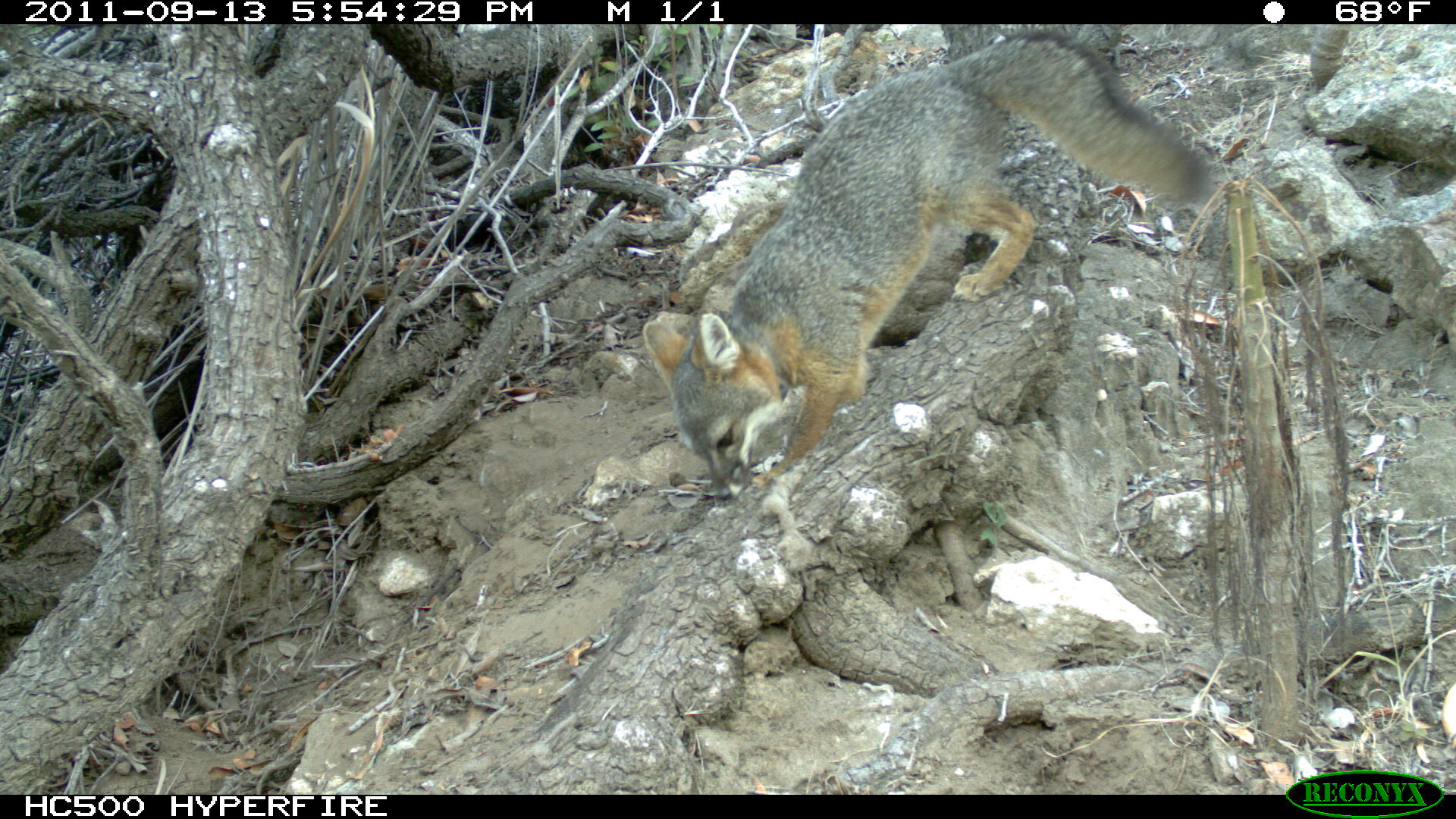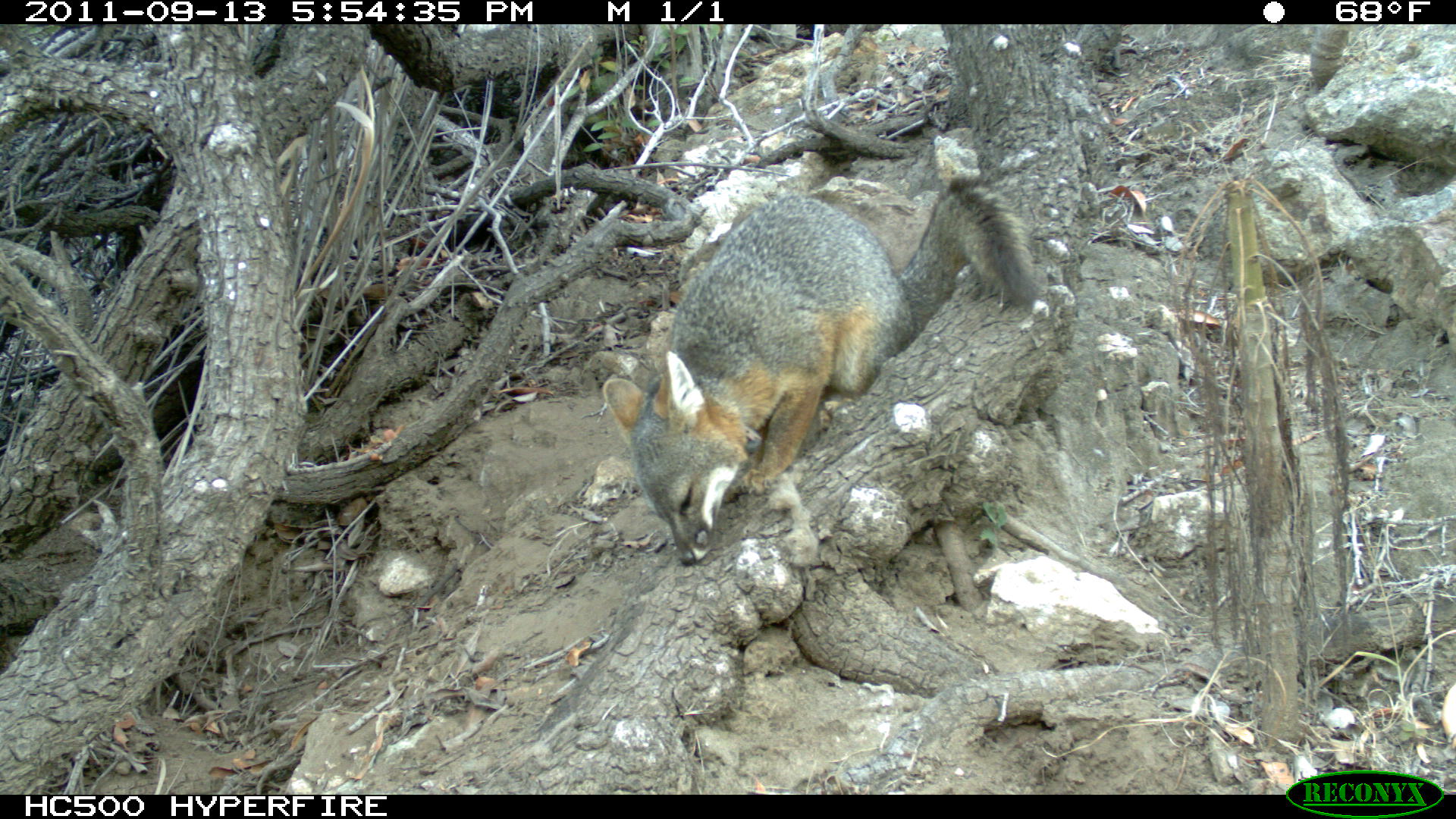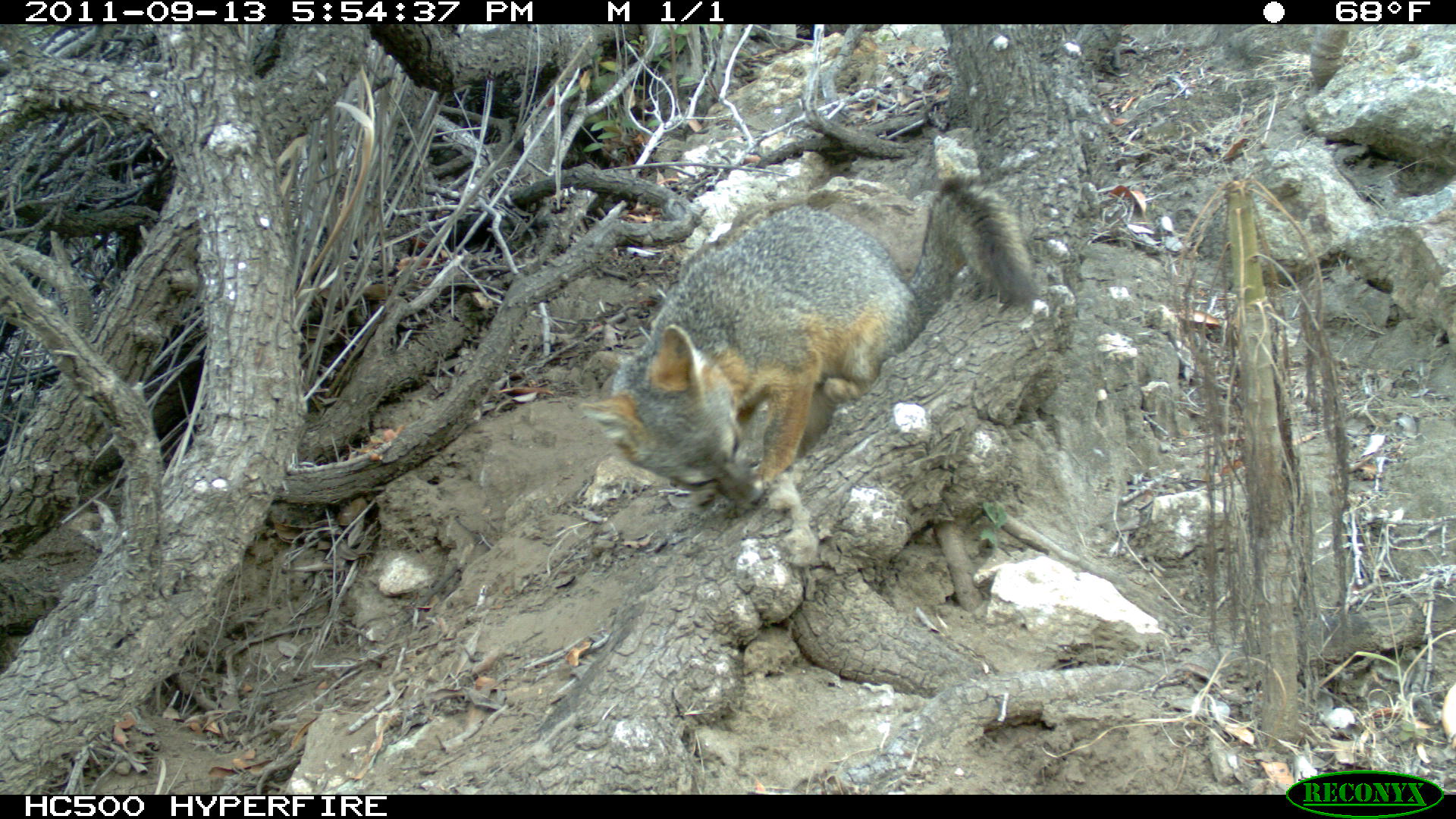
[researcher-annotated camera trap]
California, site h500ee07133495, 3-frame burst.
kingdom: Animalia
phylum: Chordata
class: Mammalia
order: Carnivora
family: Canidae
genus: Urocyon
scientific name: Urocyon littoralis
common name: island fox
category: fox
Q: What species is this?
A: Fox (island fox) (Urocyon littoralis).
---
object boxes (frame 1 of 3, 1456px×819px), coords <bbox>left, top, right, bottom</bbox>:
fox: <bbox>641, 25, 1211, 499</bbox>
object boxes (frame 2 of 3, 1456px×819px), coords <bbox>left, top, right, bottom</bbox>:
fox: <bbox>601, 175, 1037, 566</bbox>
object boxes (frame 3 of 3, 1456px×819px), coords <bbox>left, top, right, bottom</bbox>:
fox: <bbox>576, 170, 1037, 507</bbox>